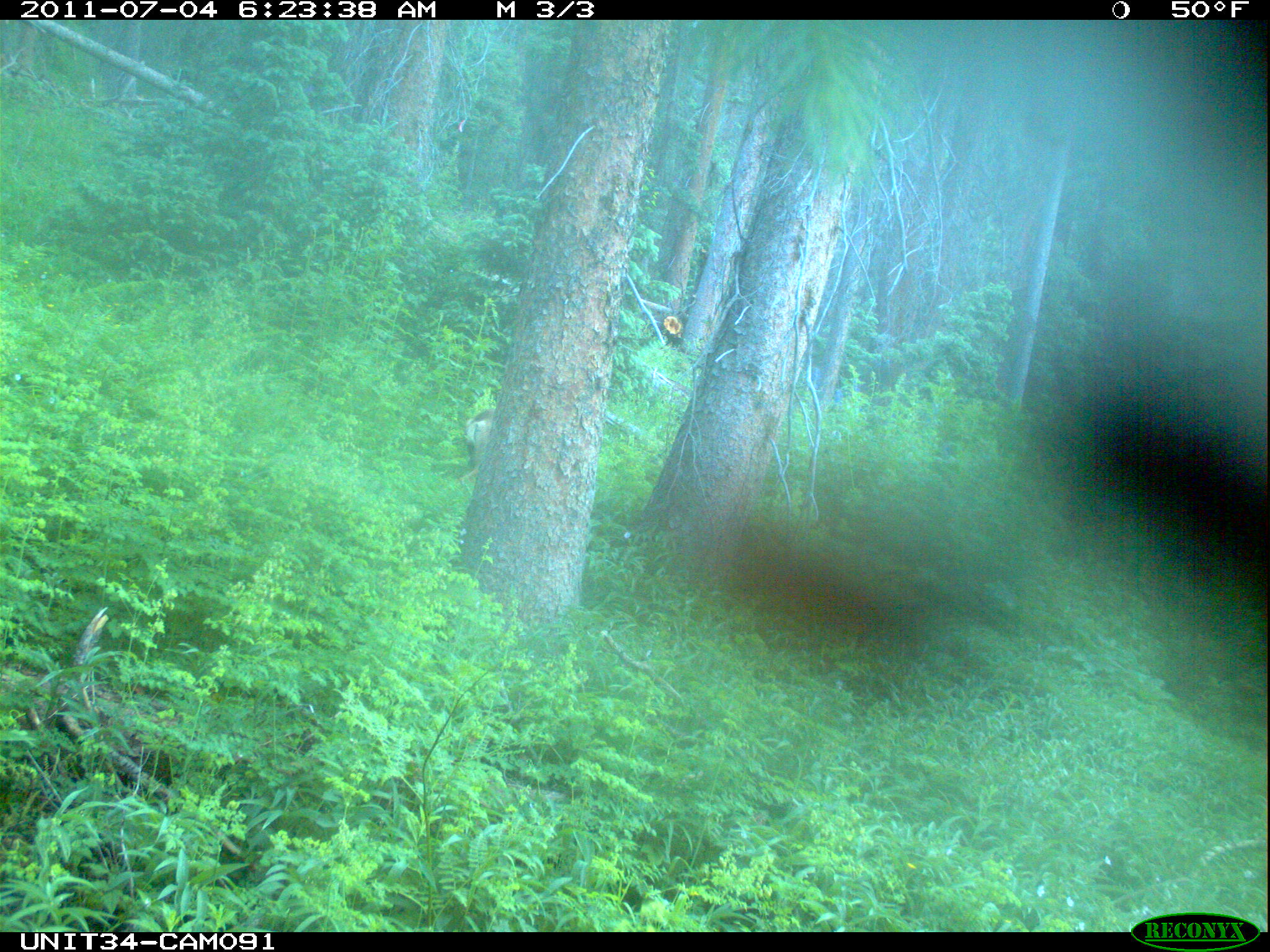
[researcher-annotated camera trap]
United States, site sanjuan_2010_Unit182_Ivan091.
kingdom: Animalia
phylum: Chordata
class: Mammalia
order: Artiodactyla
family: Cervidae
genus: Odocoileus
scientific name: Odocoileus hemionus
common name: mule deer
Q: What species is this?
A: Odocoileus hemionus (mule deer).